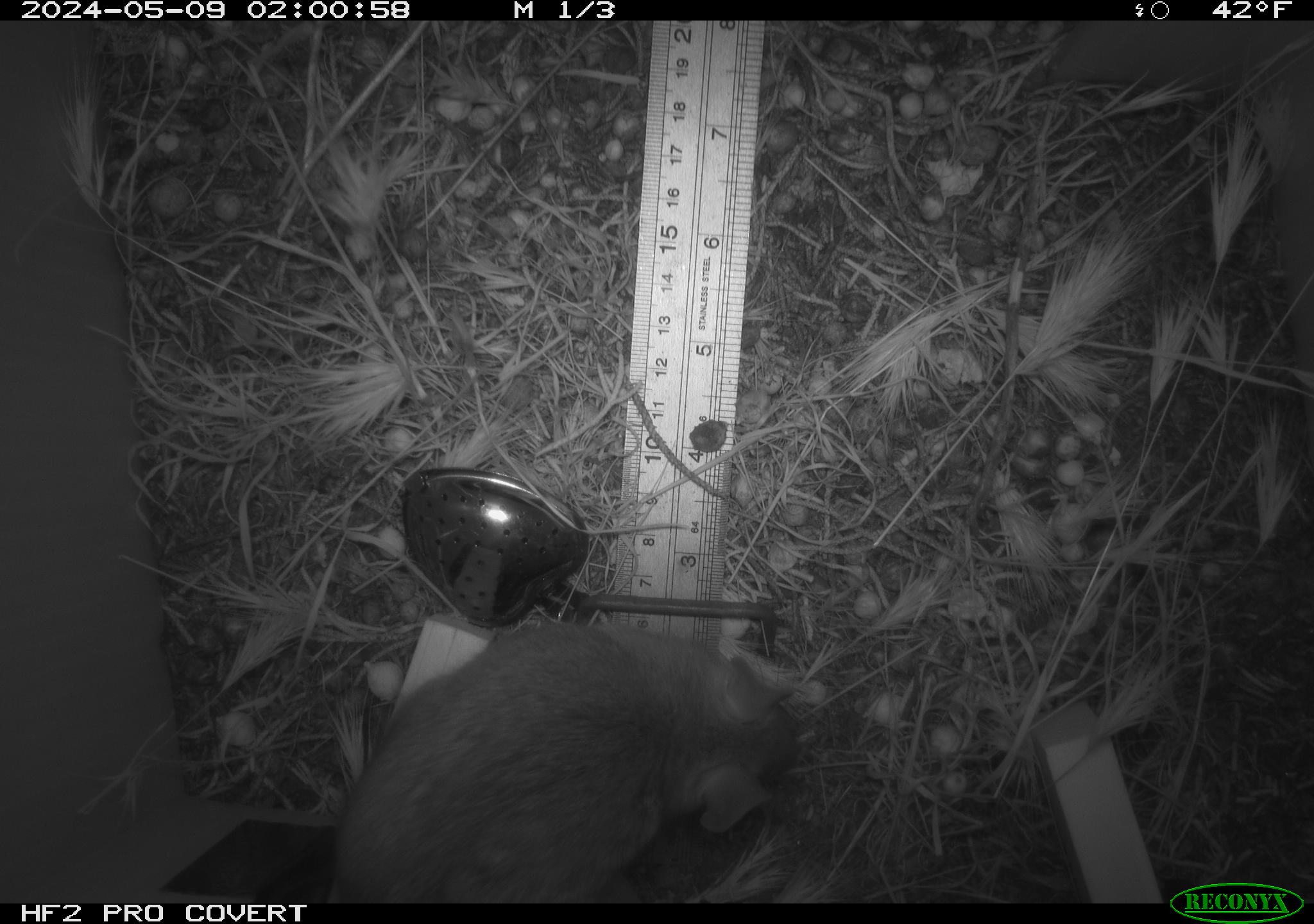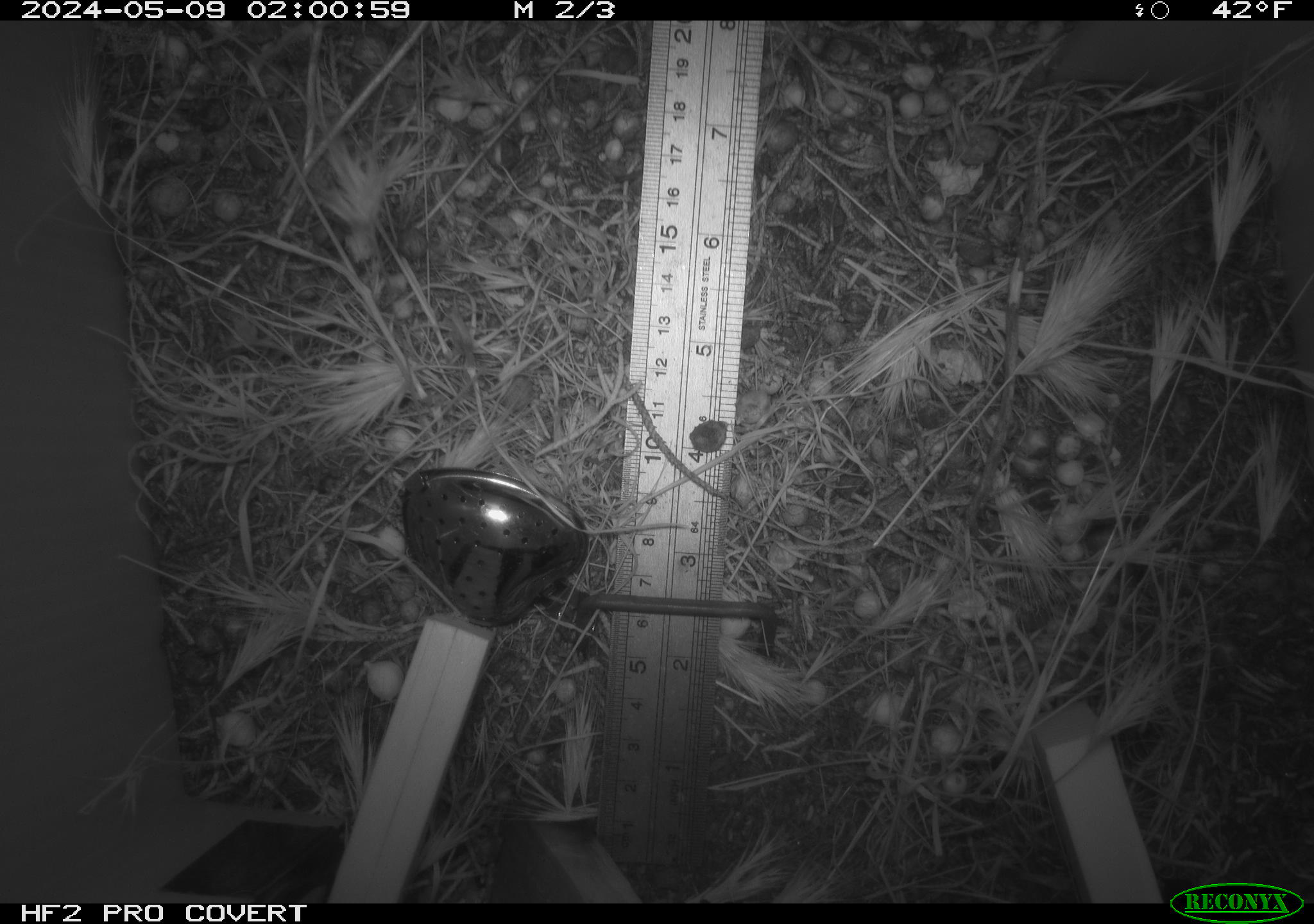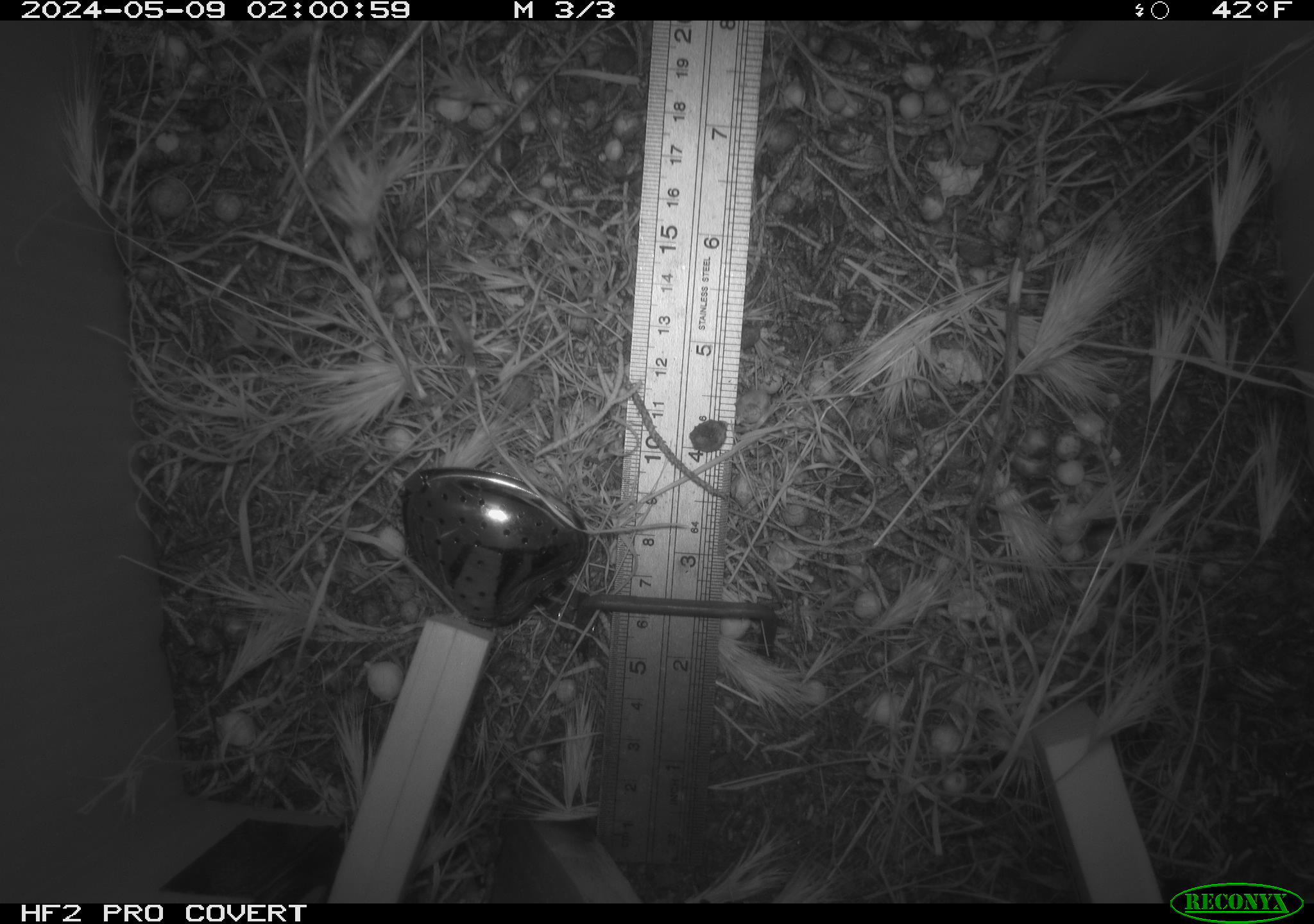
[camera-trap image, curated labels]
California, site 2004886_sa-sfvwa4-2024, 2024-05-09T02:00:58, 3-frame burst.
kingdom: Animalia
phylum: Chordata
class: Mammalia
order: Rodentia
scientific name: Rodentia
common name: mouse species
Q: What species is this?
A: Mouse species (Rodentia).